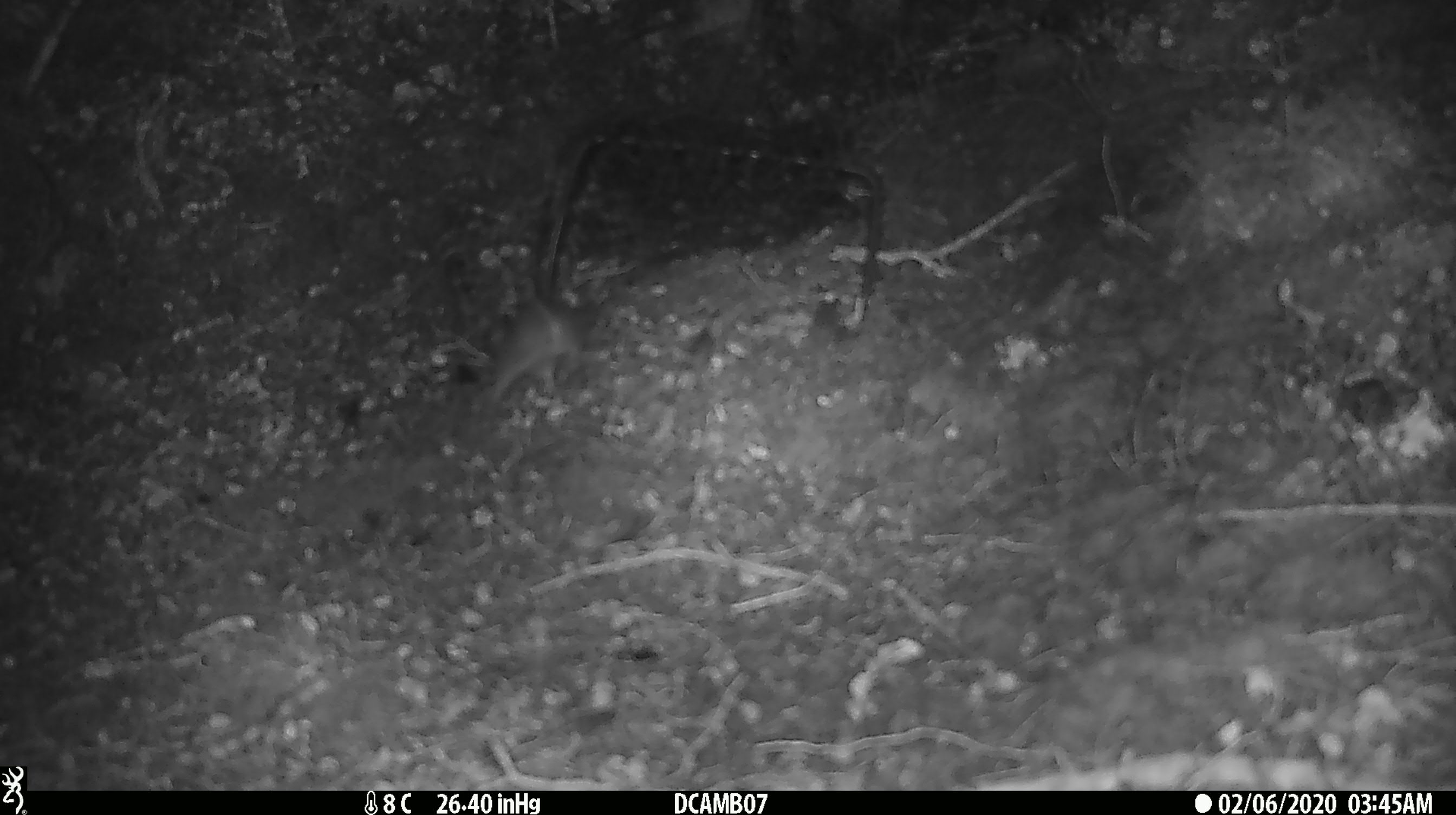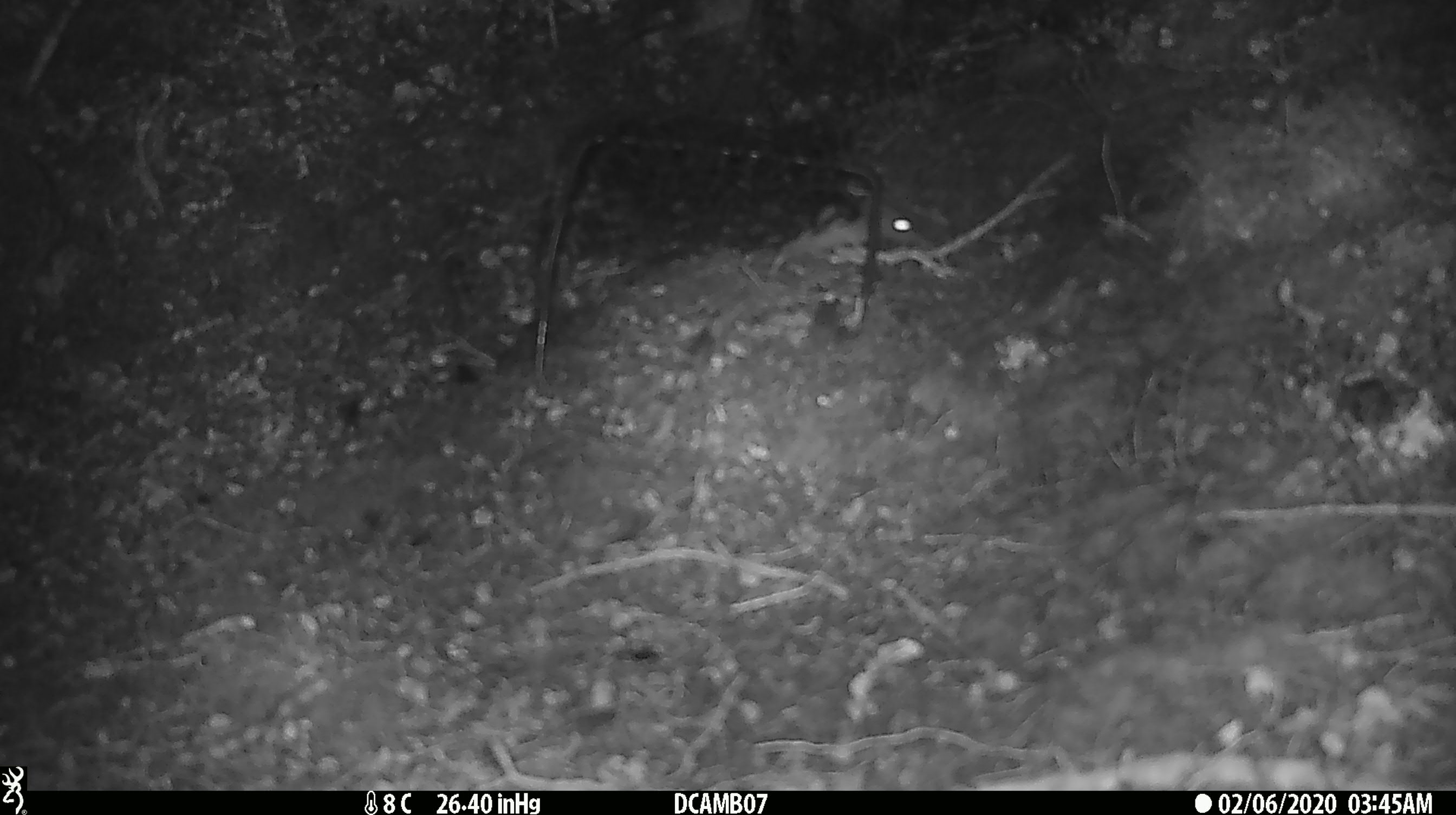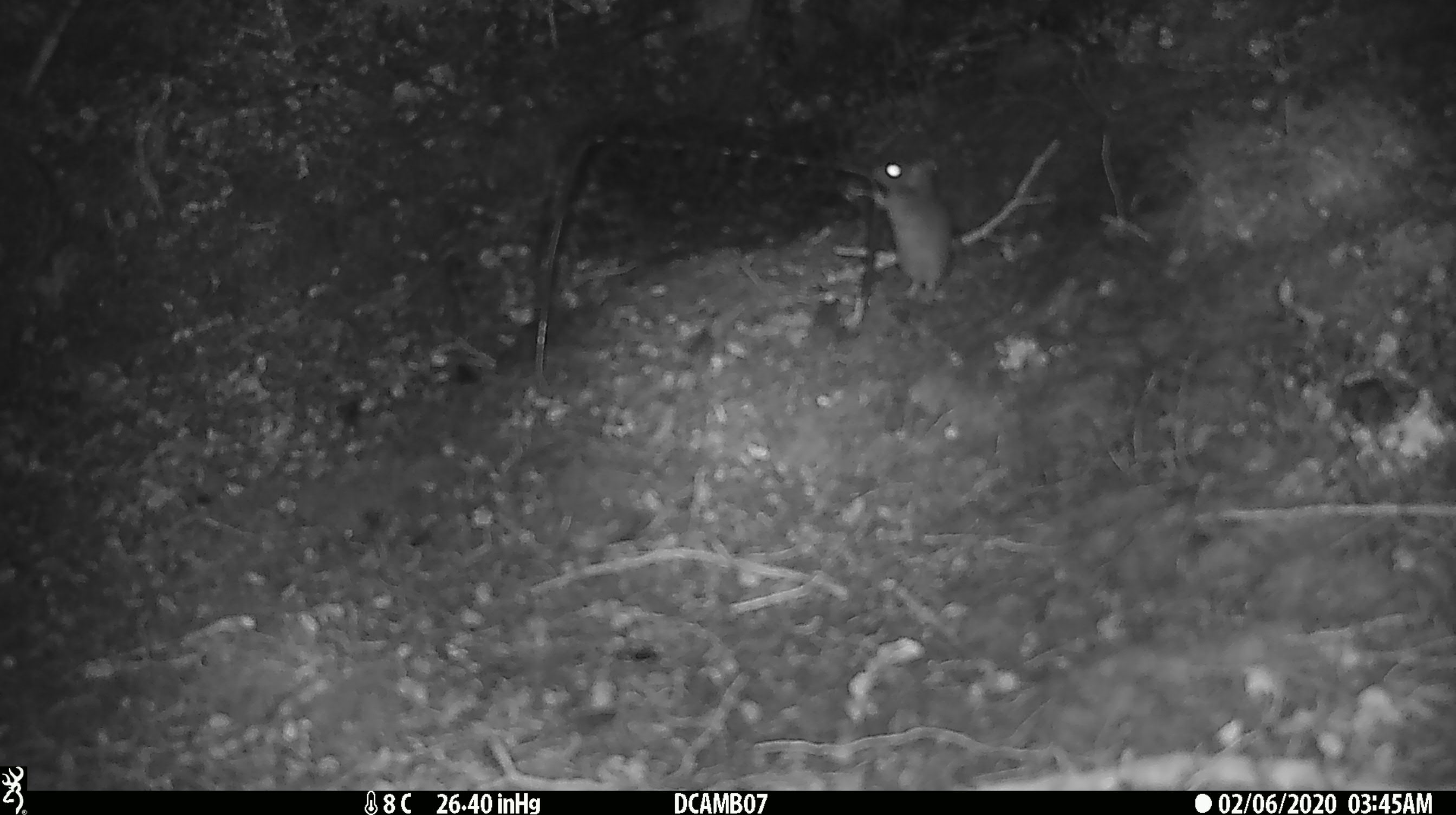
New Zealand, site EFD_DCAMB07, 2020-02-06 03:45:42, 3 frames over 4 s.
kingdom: Animalia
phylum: Chordata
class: Mammalia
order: Rodentia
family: Muridae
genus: Mus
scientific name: Mus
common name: mouse